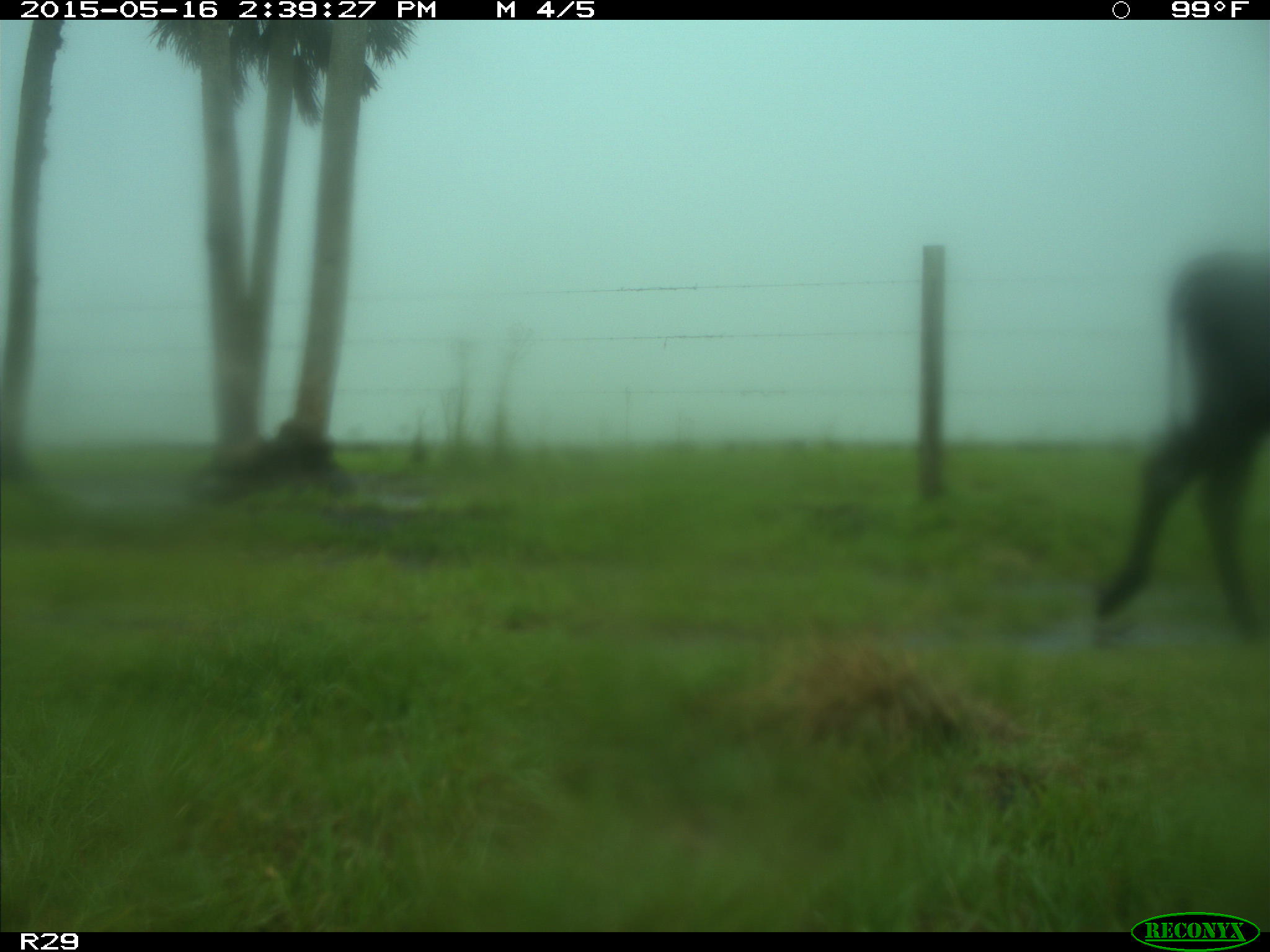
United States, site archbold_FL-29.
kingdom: Animalia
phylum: Chordata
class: Mammalia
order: Artiodactyla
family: Bovidae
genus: Bos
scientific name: Bos taurus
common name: domestic cow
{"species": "Bos taurus (domestic cow)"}